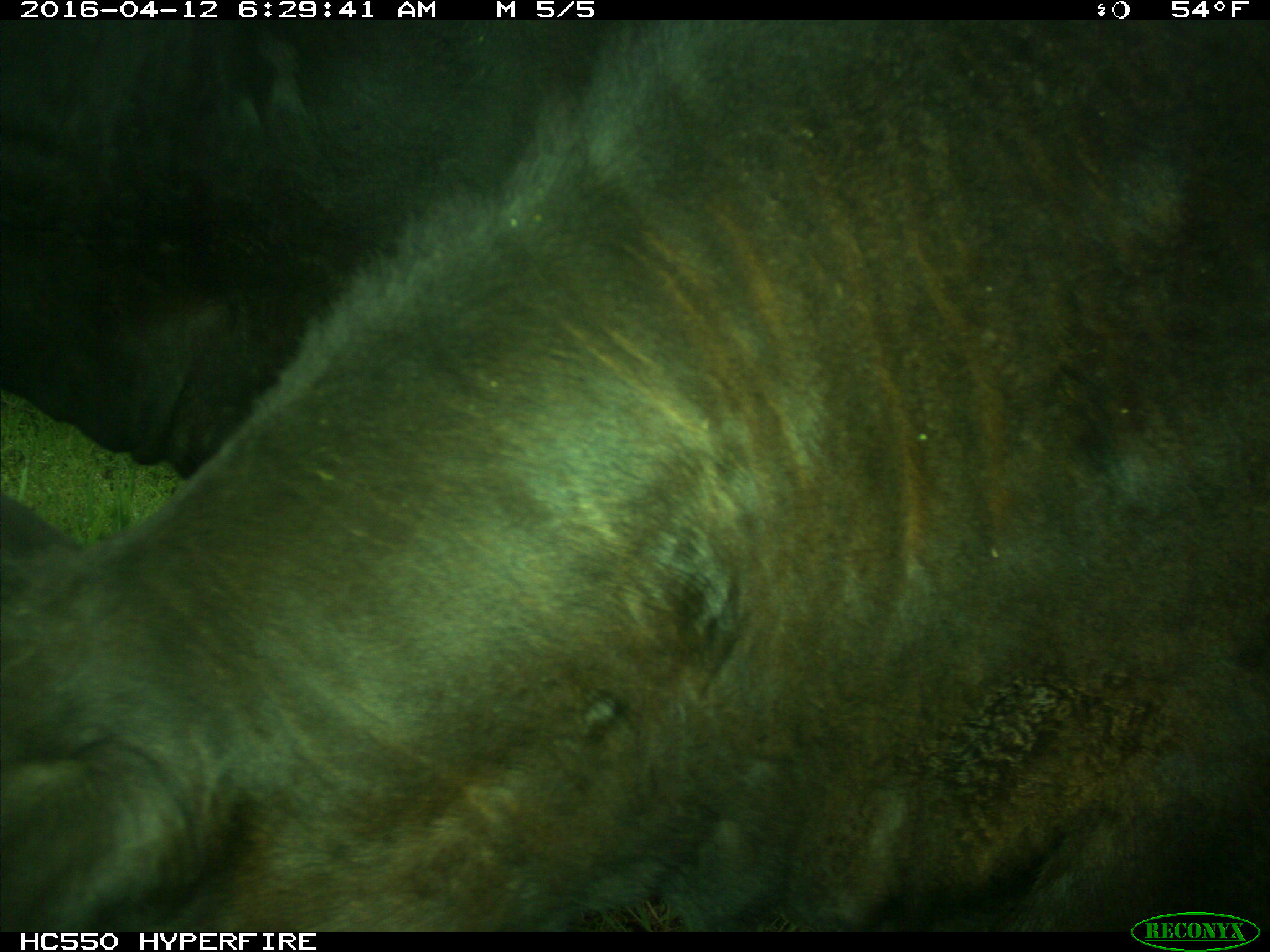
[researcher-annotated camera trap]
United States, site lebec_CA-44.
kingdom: Animalia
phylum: Chordata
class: Mammalia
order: Artiodactyla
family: Bovidae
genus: Bos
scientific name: Bos taurus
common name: domestic cow